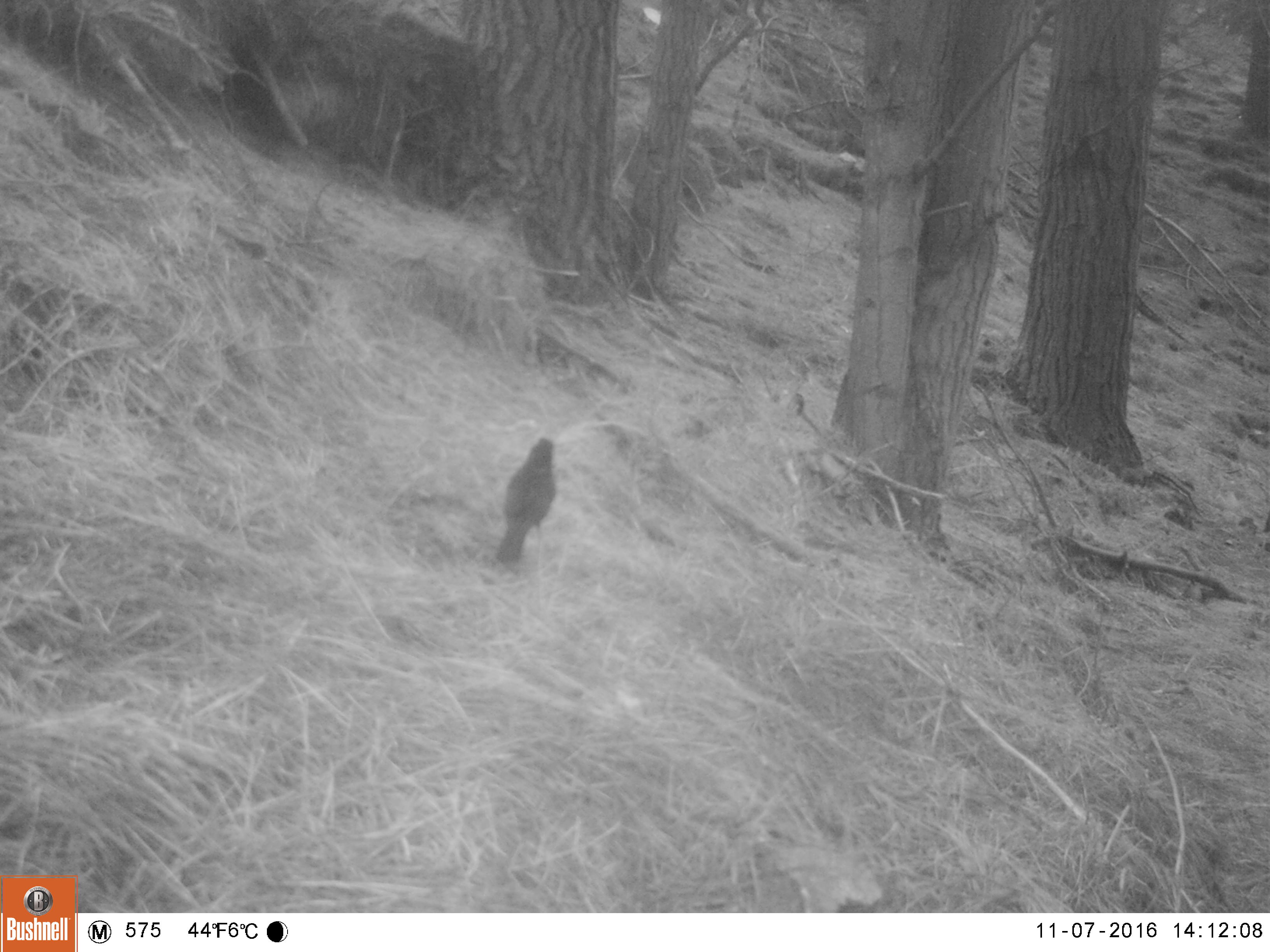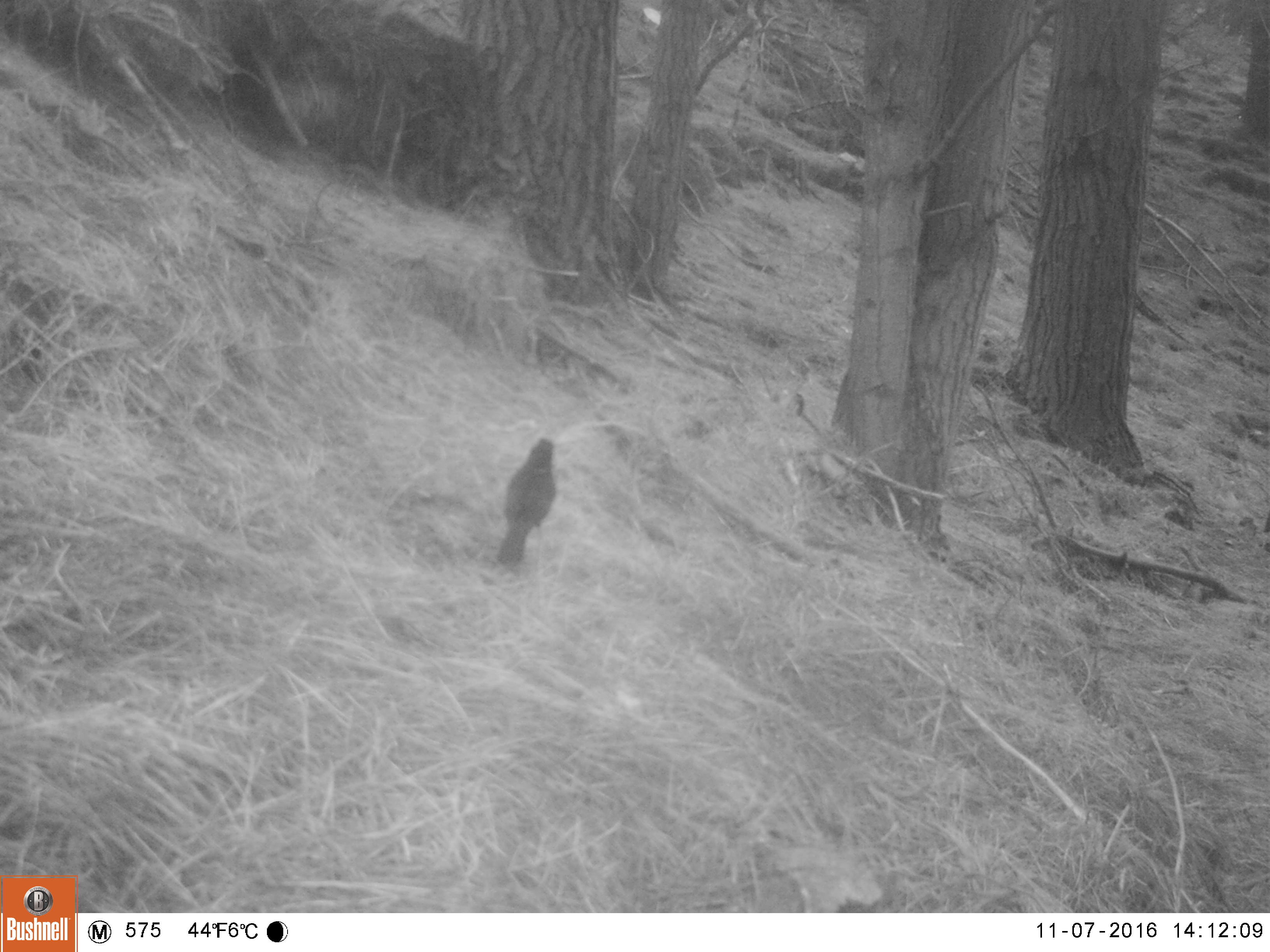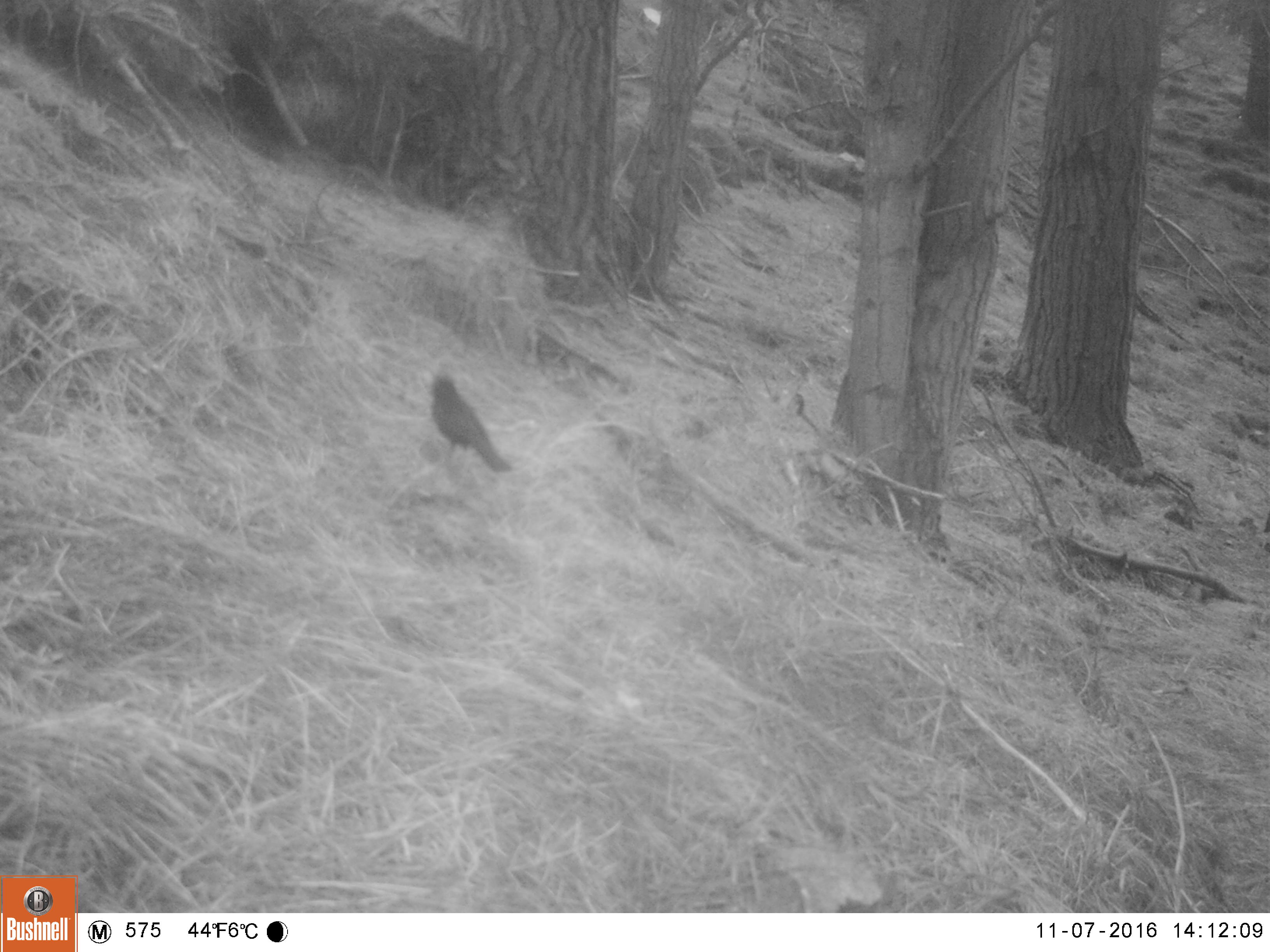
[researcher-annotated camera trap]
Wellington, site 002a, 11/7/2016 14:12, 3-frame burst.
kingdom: Animalia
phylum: Chordata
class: Aves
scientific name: Aves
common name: bird